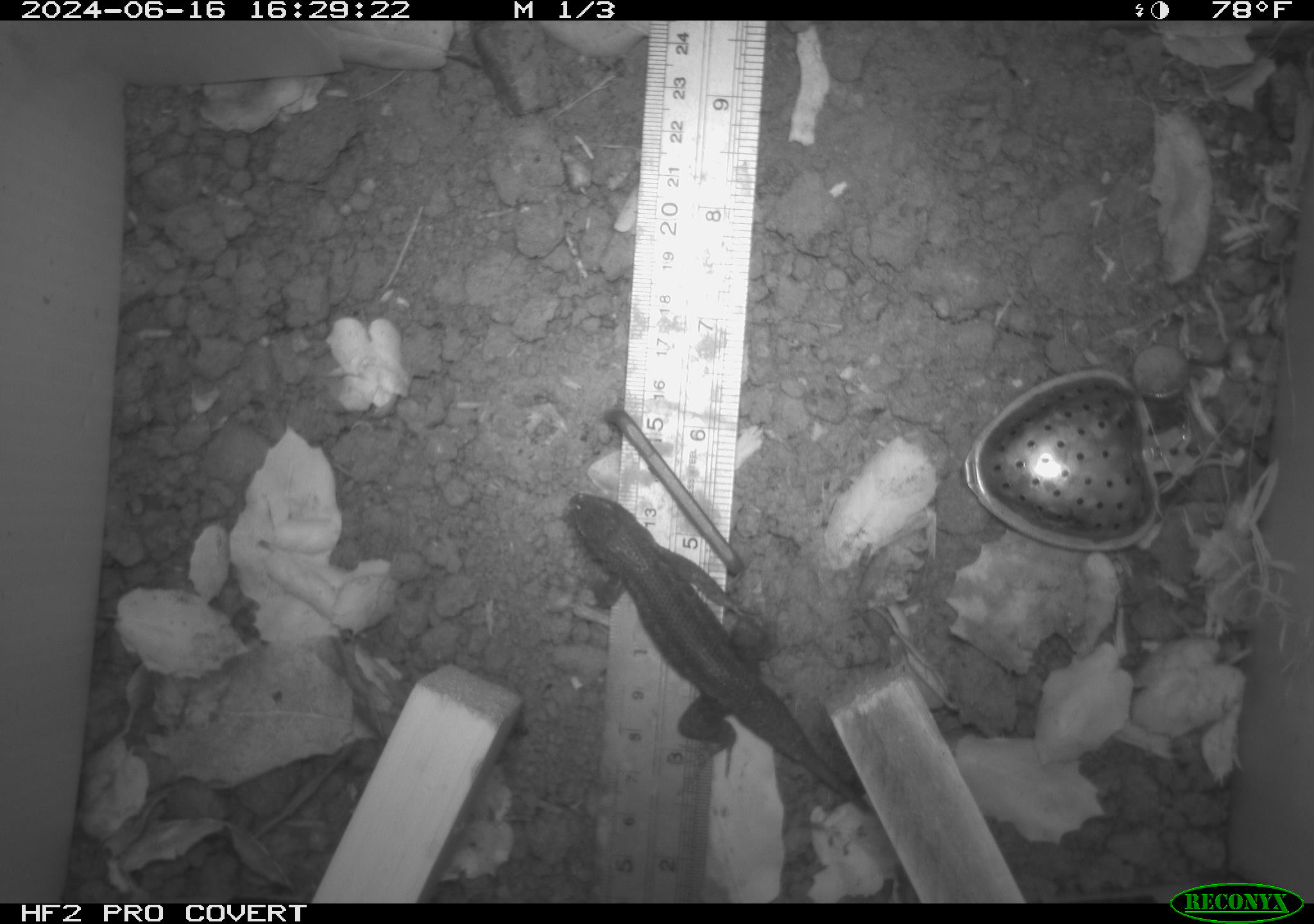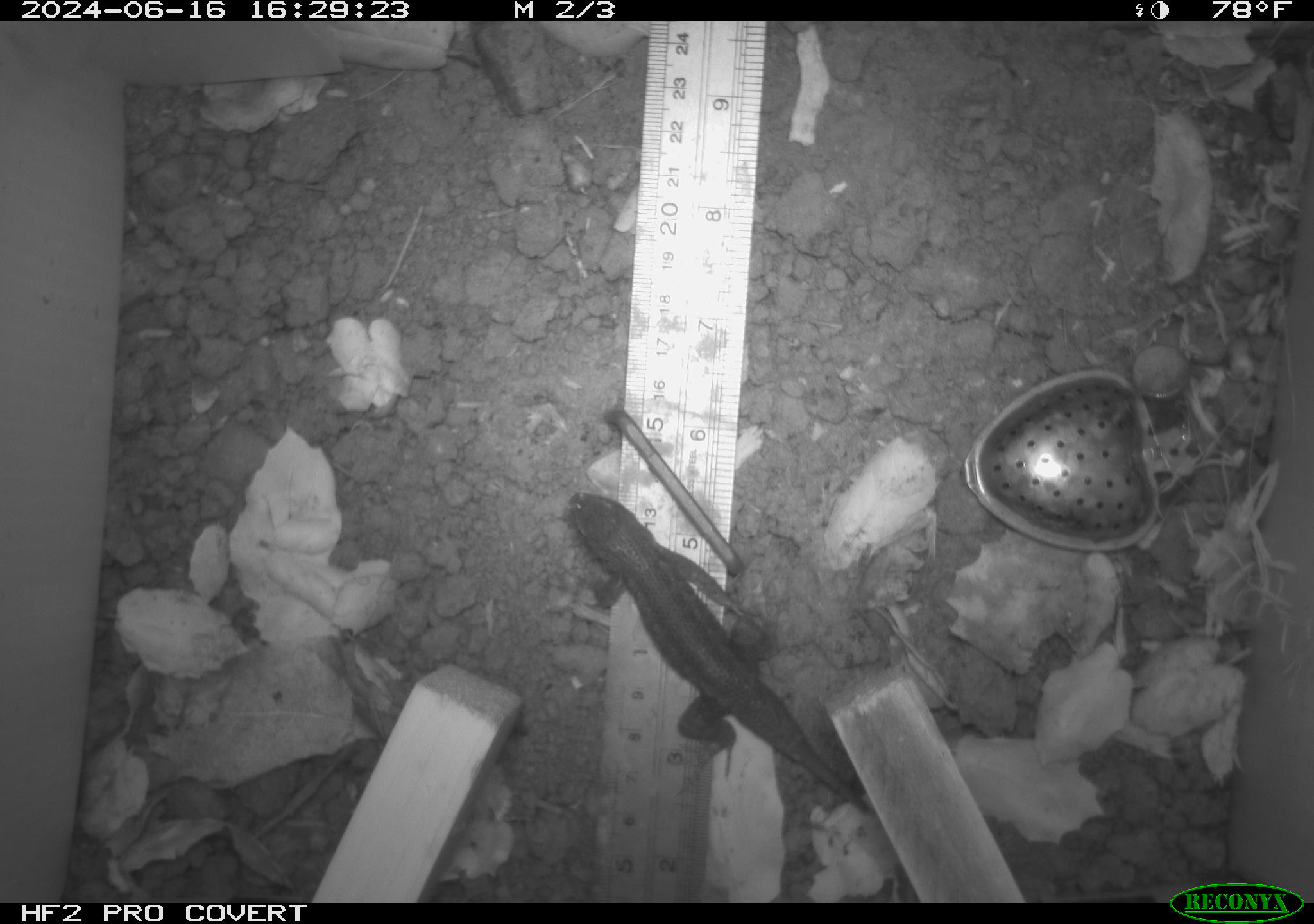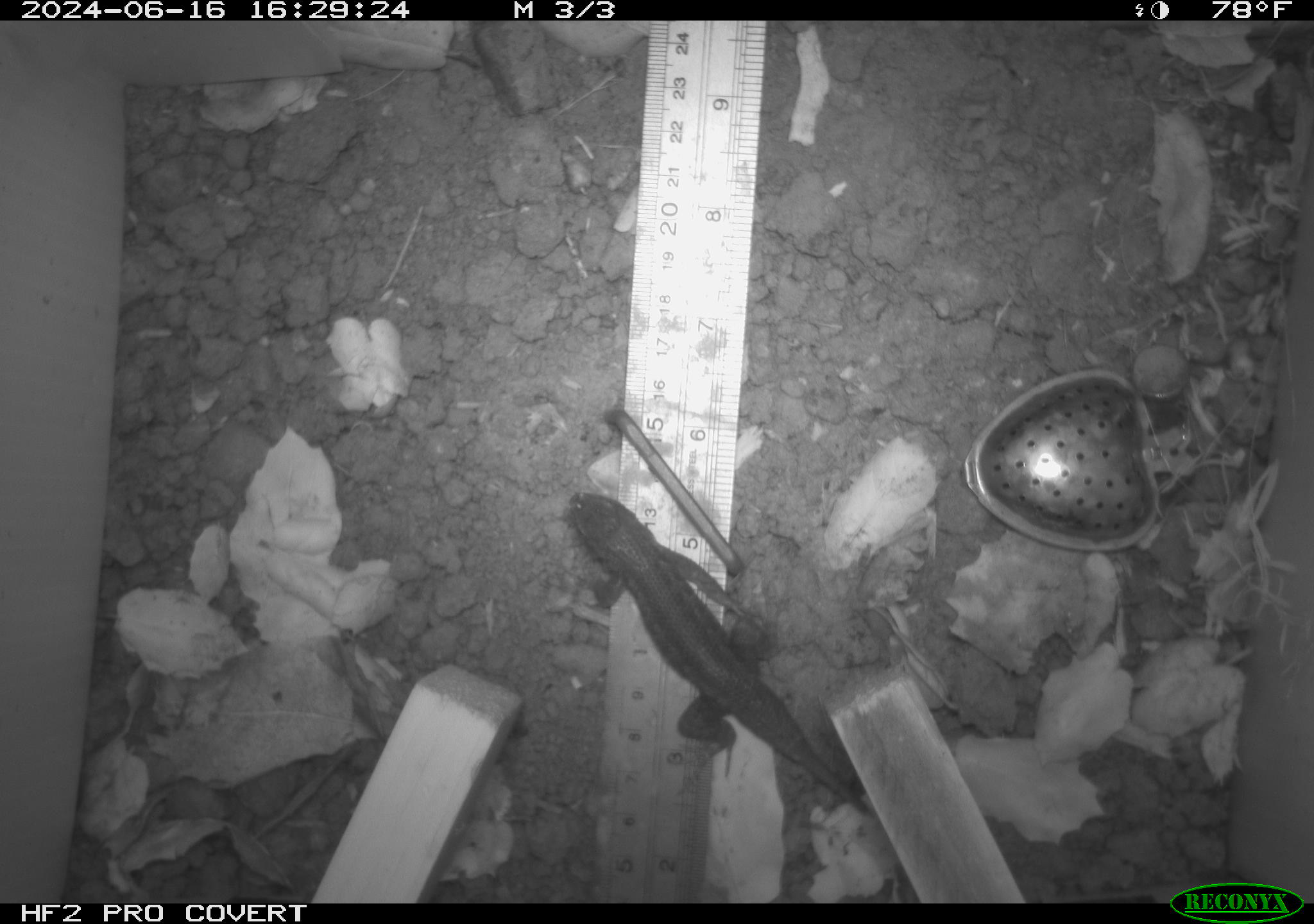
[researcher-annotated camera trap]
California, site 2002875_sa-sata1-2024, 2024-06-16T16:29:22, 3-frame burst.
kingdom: Animalia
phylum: Chordata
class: Reptilia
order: Squamata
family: Phrynosomatidae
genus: Sceloporus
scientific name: Sceloporus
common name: spiny lizards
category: sceloporus species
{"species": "sceloporus species (spiny lizards) (Sceloporus)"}